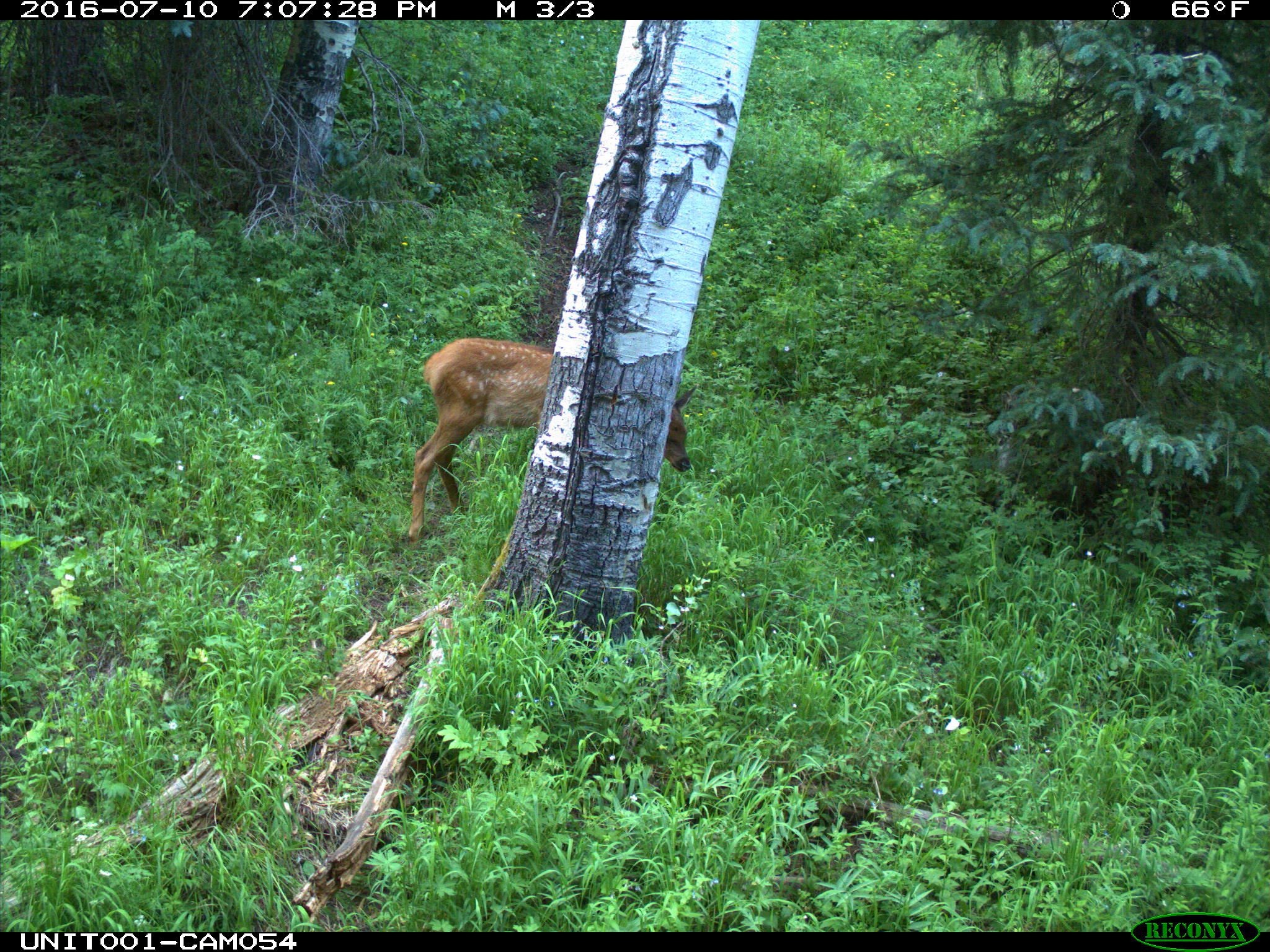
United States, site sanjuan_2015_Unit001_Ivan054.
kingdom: Animalia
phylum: Chordata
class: Mammalia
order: Artiodactyla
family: Cervidae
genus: Cervus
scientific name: Cervus elaphus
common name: red deer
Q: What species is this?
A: Cervus elaphus (red deer).